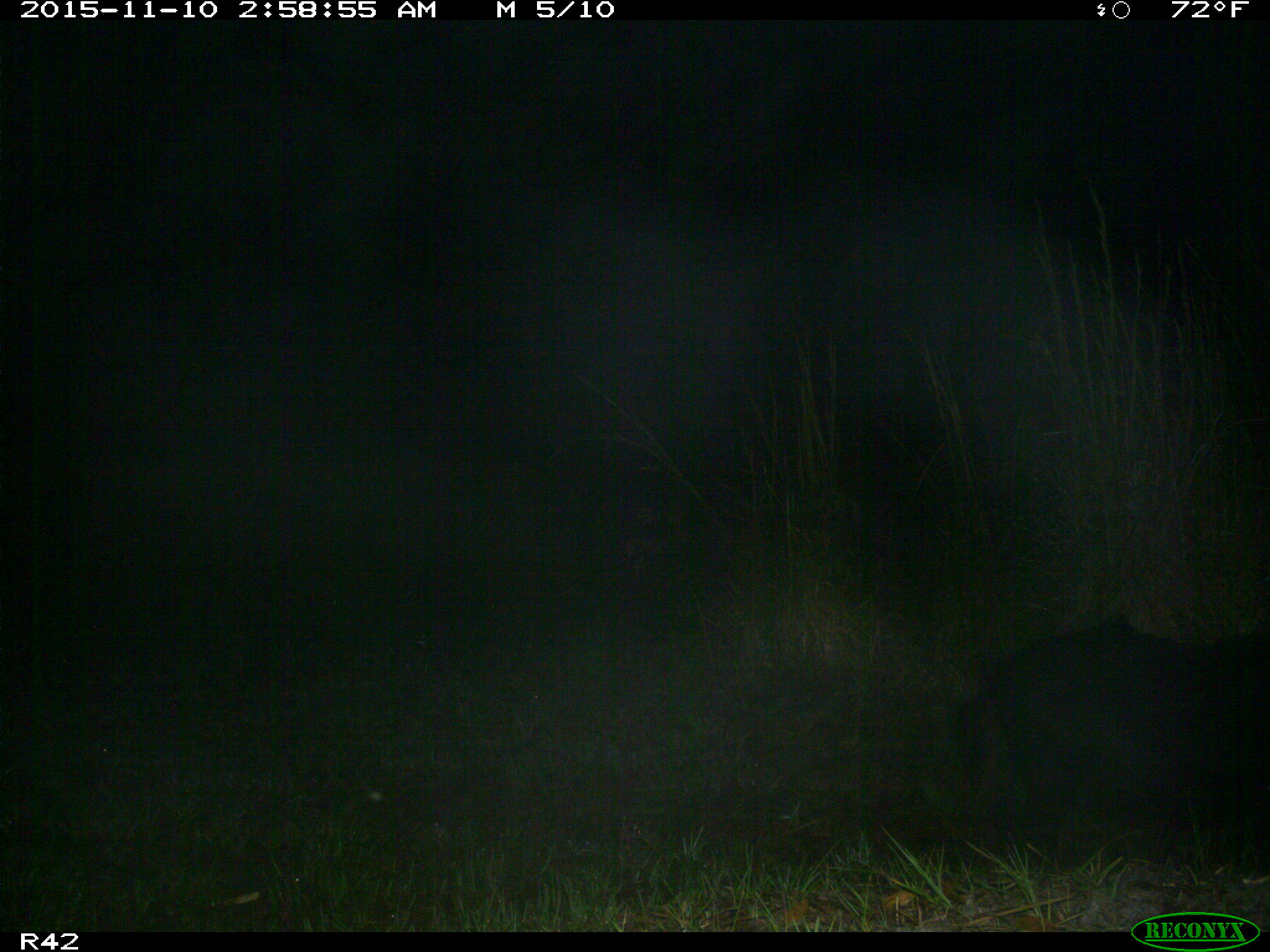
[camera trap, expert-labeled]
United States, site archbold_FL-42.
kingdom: Animalia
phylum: Chordata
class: Mammalia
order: Artiodactyla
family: Suidae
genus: Sus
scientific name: Sus scrofa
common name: wild boar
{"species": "Sus scrofa (wild boar)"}